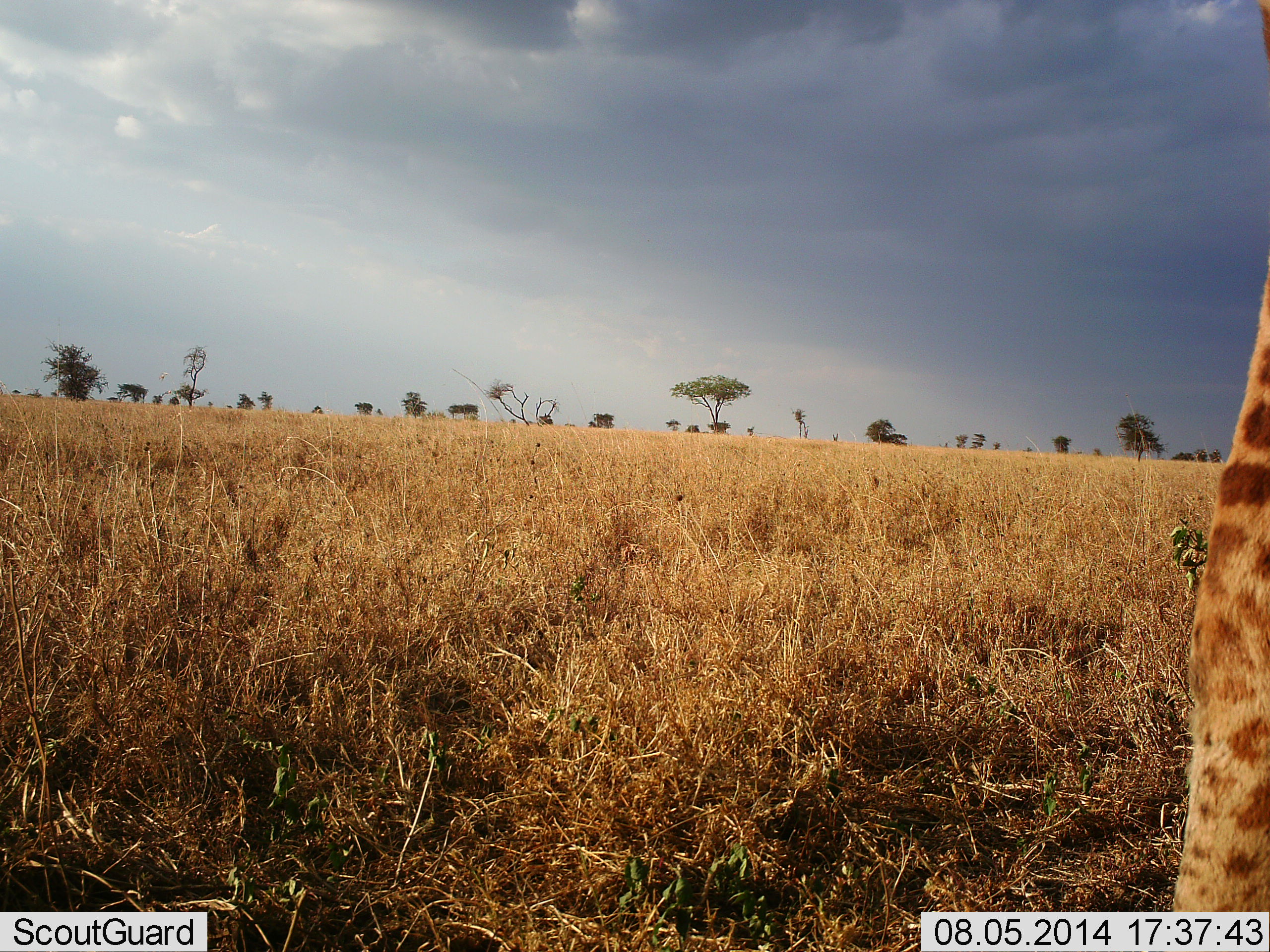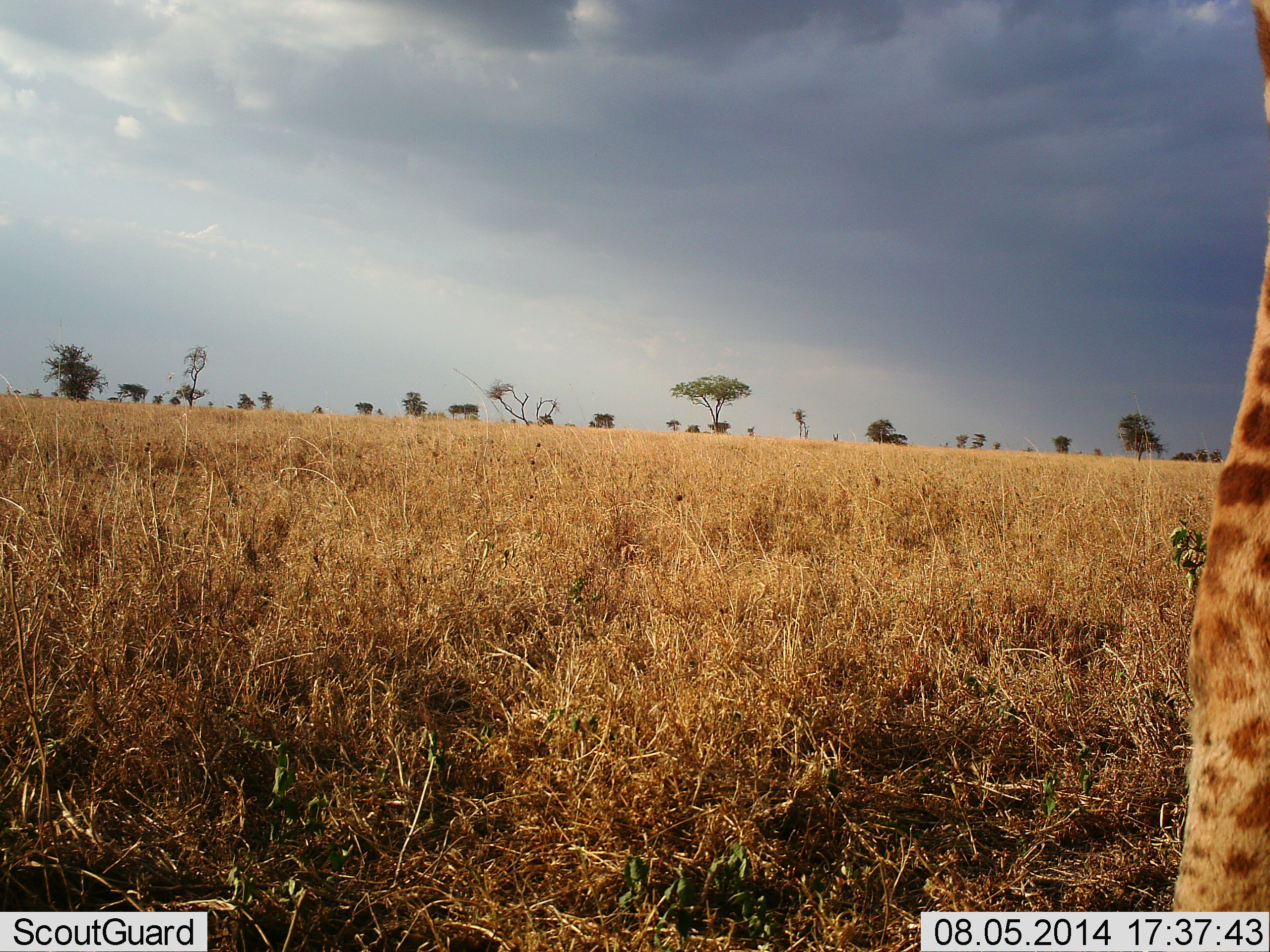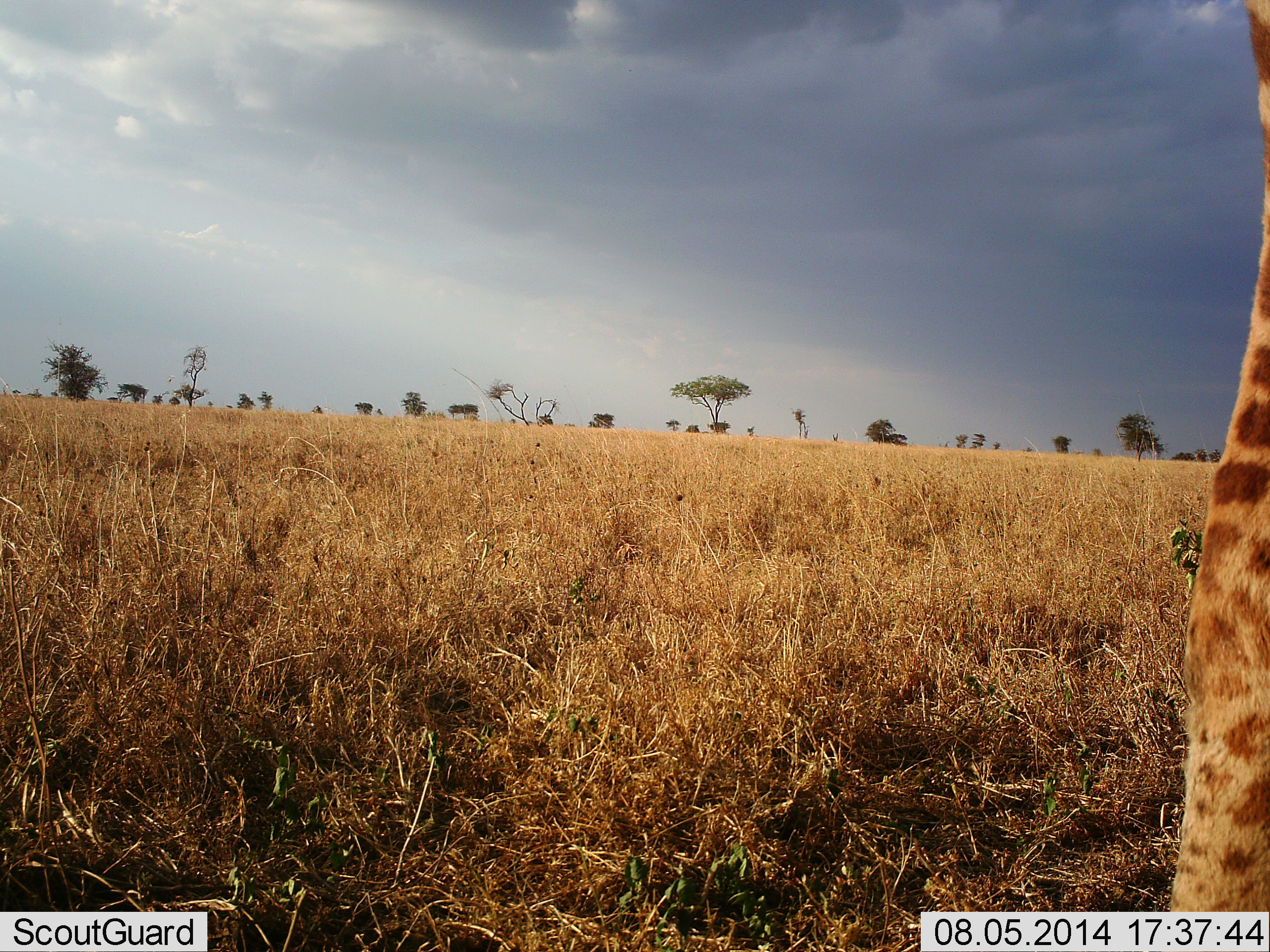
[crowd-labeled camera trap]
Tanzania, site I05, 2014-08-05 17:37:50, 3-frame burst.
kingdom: Animalia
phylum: Chordata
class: Mammalia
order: Artiodactyla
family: Giraffidae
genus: Giraffa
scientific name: Giraffa camelopardalis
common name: giraffe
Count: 1.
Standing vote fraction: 100%.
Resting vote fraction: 0%.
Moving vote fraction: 0%.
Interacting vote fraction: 0%.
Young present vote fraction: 0%.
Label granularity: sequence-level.